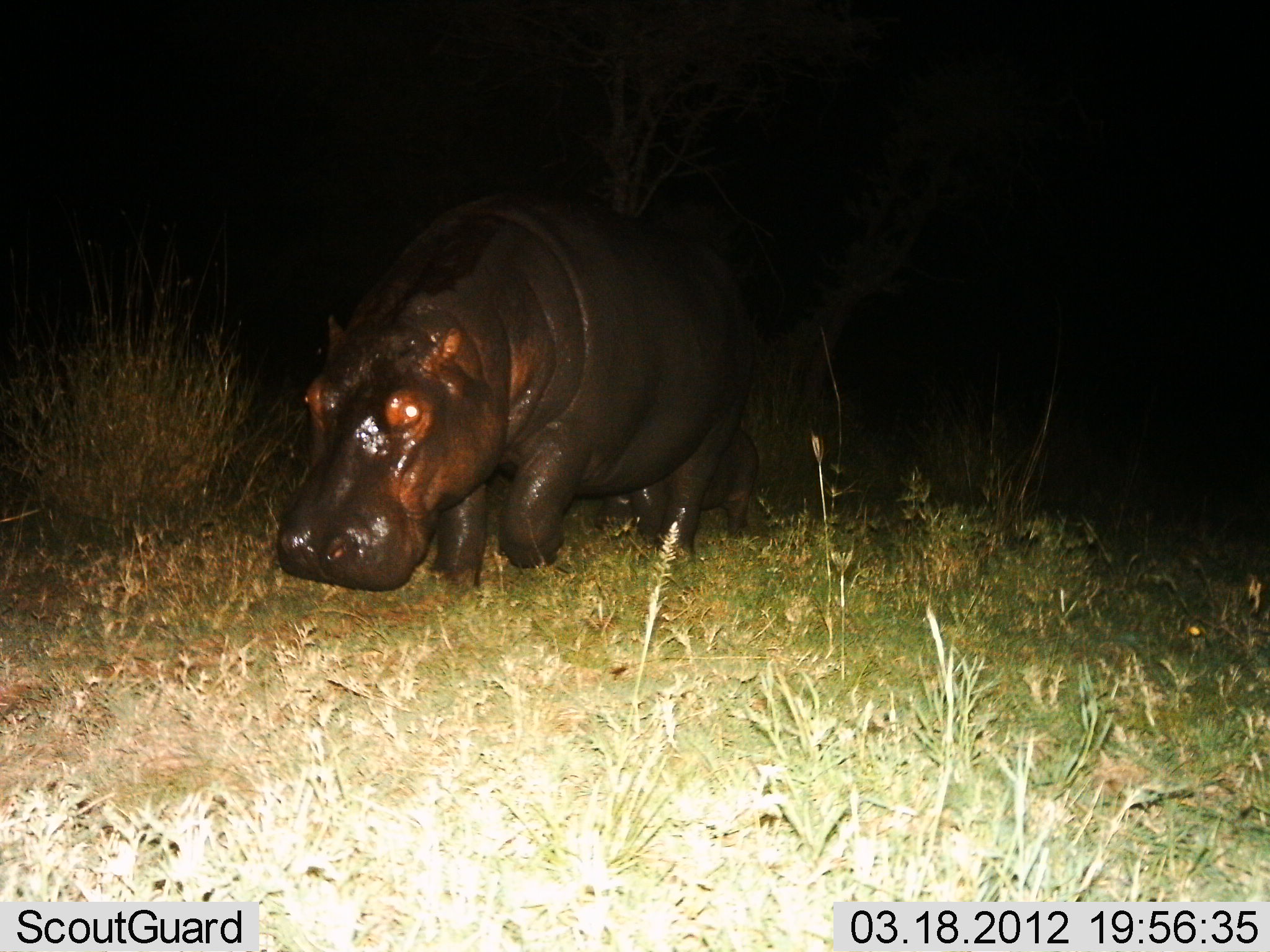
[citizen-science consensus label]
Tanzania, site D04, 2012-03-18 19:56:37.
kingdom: Animalia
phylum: Chordata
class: Mammalia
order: Artiodactyla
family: Hippopotamidae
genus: Hippopotamus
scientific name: Hippopotamus amphibius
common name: hippopotamus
Hippopotamus (Hippopotamus amphibius), count 1. Behavior (volunteer vote fractions): standing 16%, resting 0%, moving 89%, interacting 5%. Young present (vote fraction): 21%. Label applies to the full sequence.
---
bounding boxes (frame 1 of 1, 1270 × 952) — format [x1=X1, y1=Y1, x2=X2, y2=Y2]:
animal: [x1=276, y1=189, x2=761, y2=594]; [x1=587, y1=427, x2=759, y2=551]